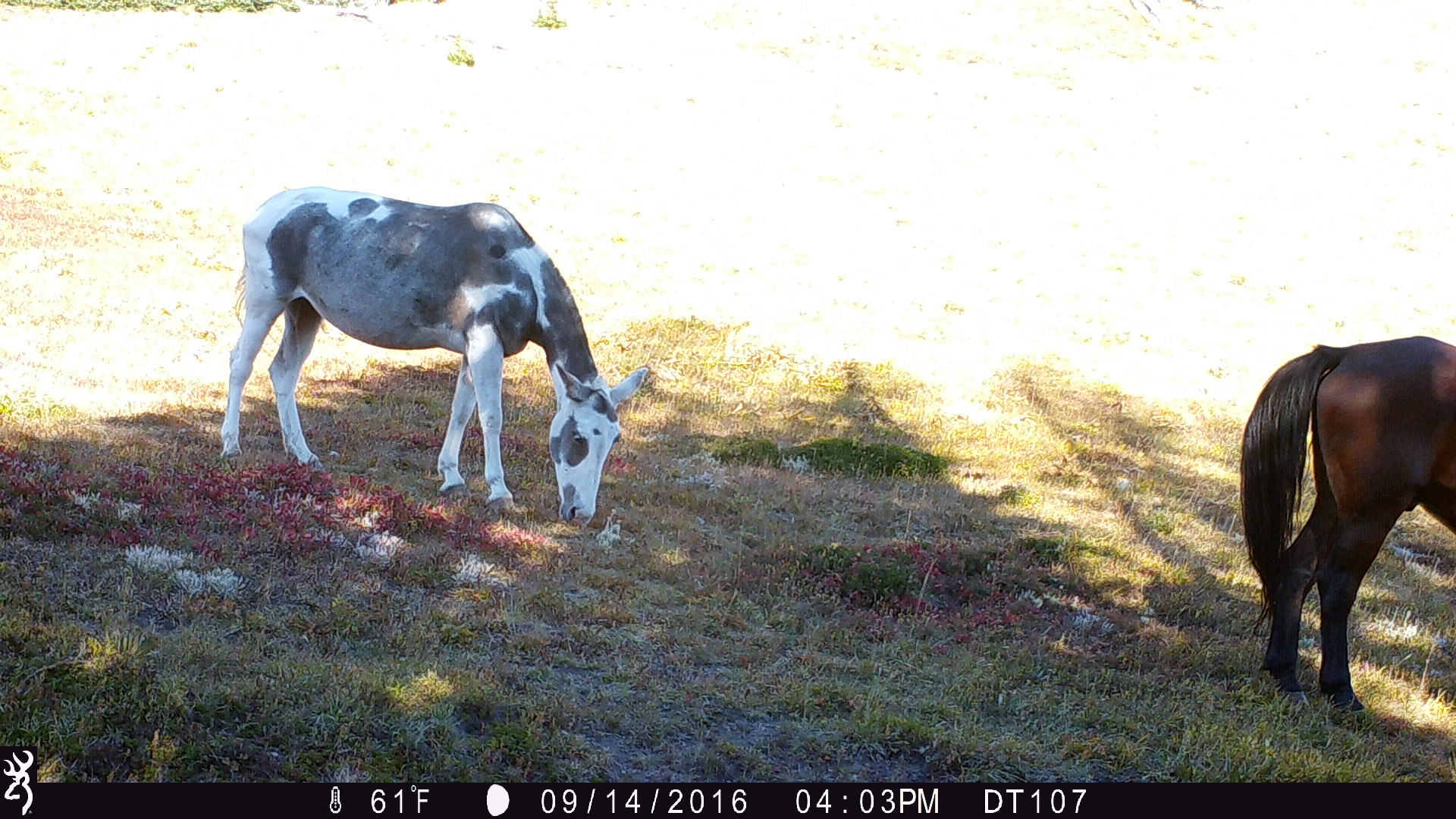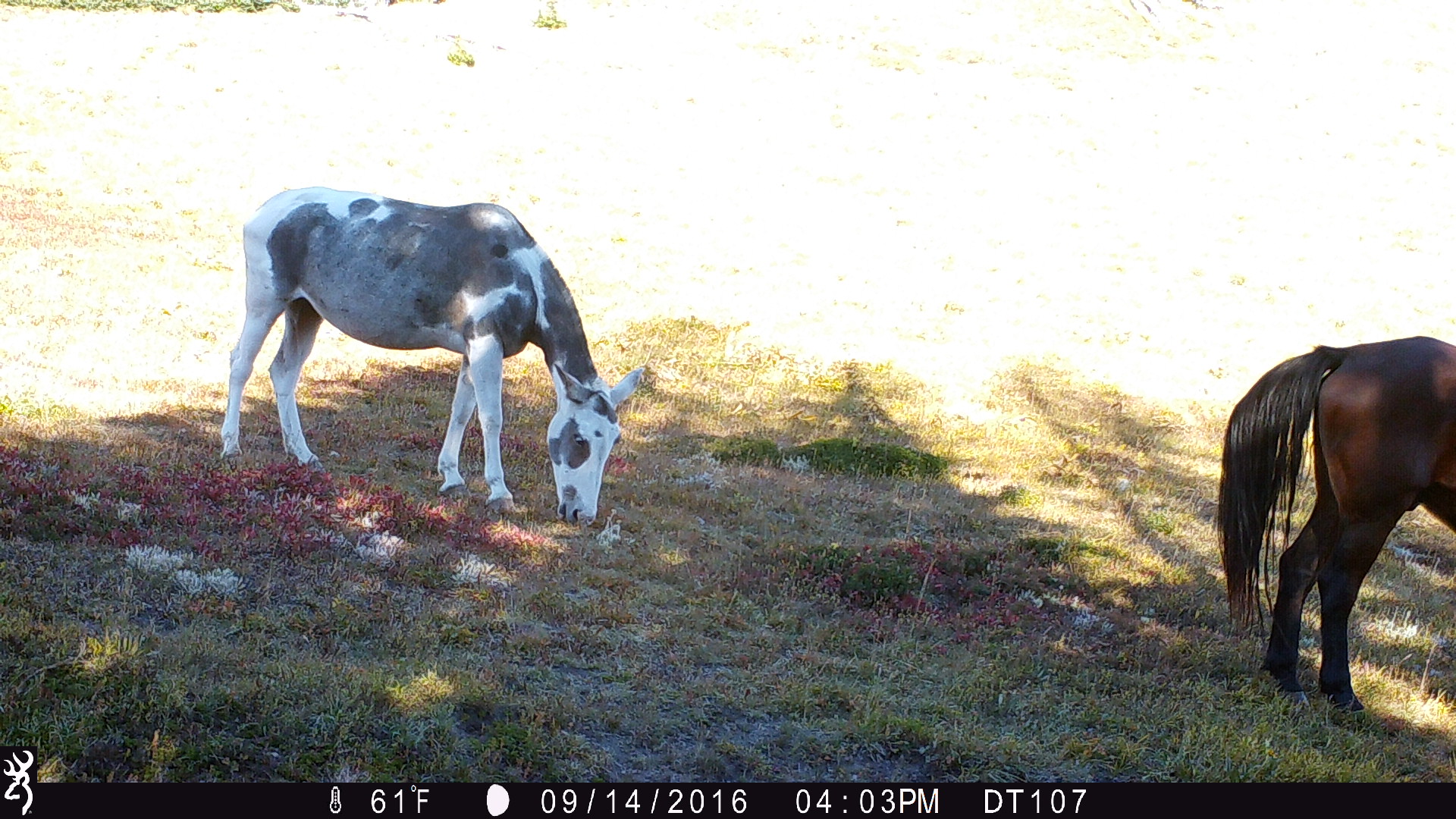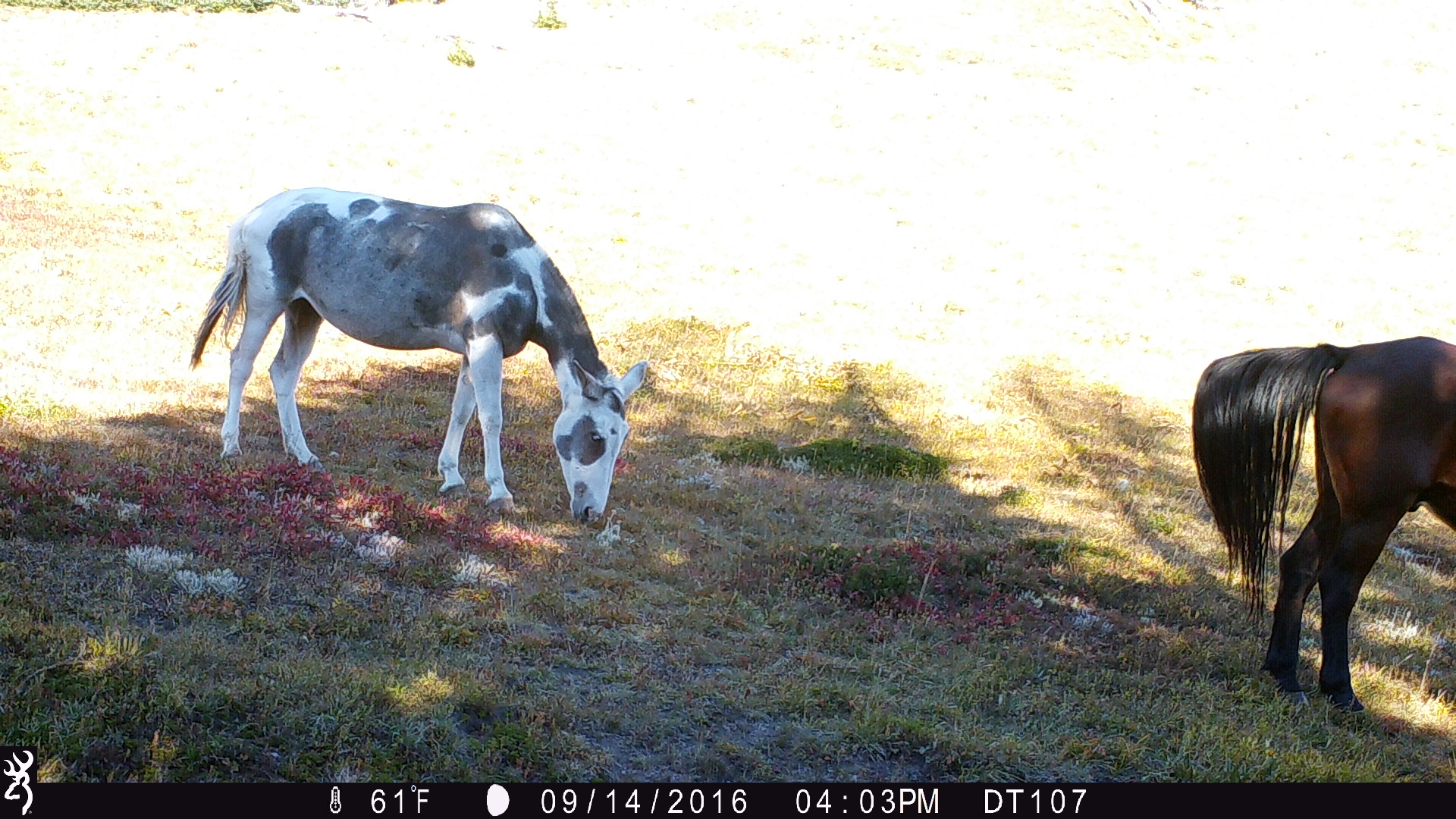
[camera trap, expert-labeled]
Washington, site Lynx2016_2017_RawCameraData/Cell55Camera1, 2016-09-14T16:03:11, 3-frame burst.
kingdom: Animalia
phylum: Chordata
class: Mammalia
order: Perissodactyla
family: Equidae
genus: Equus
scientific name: Equus caballus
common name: domestic horse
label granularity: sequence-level